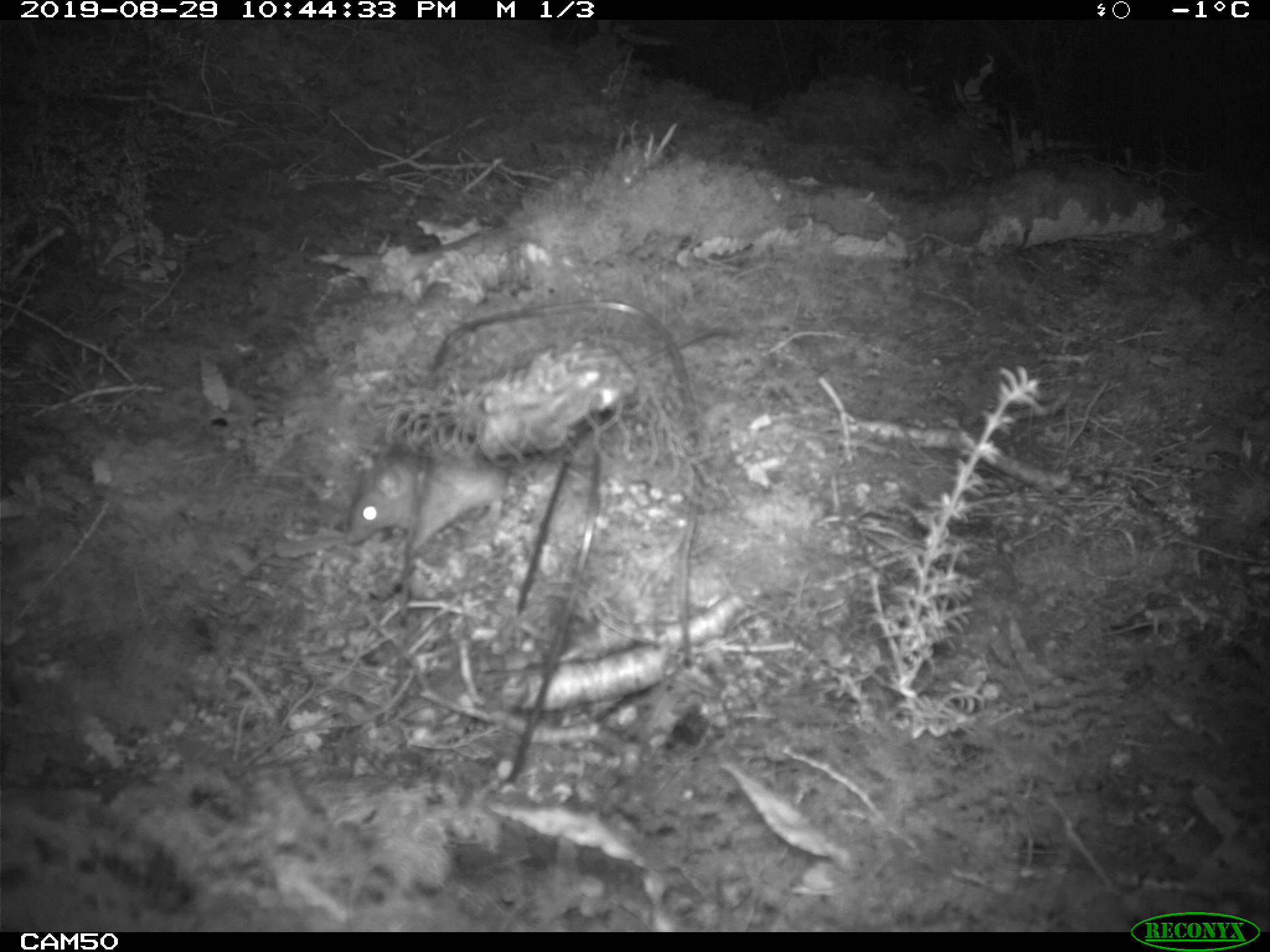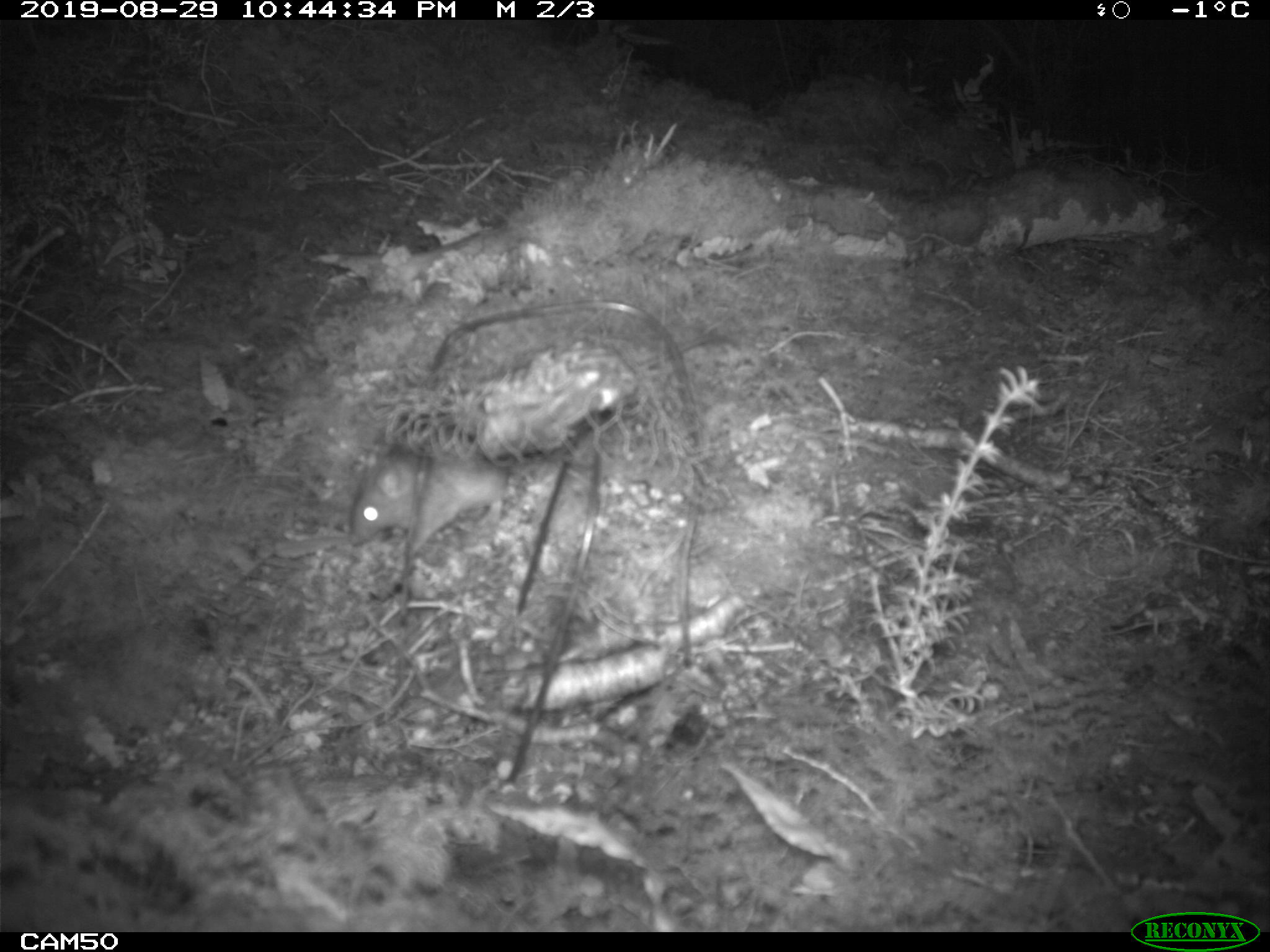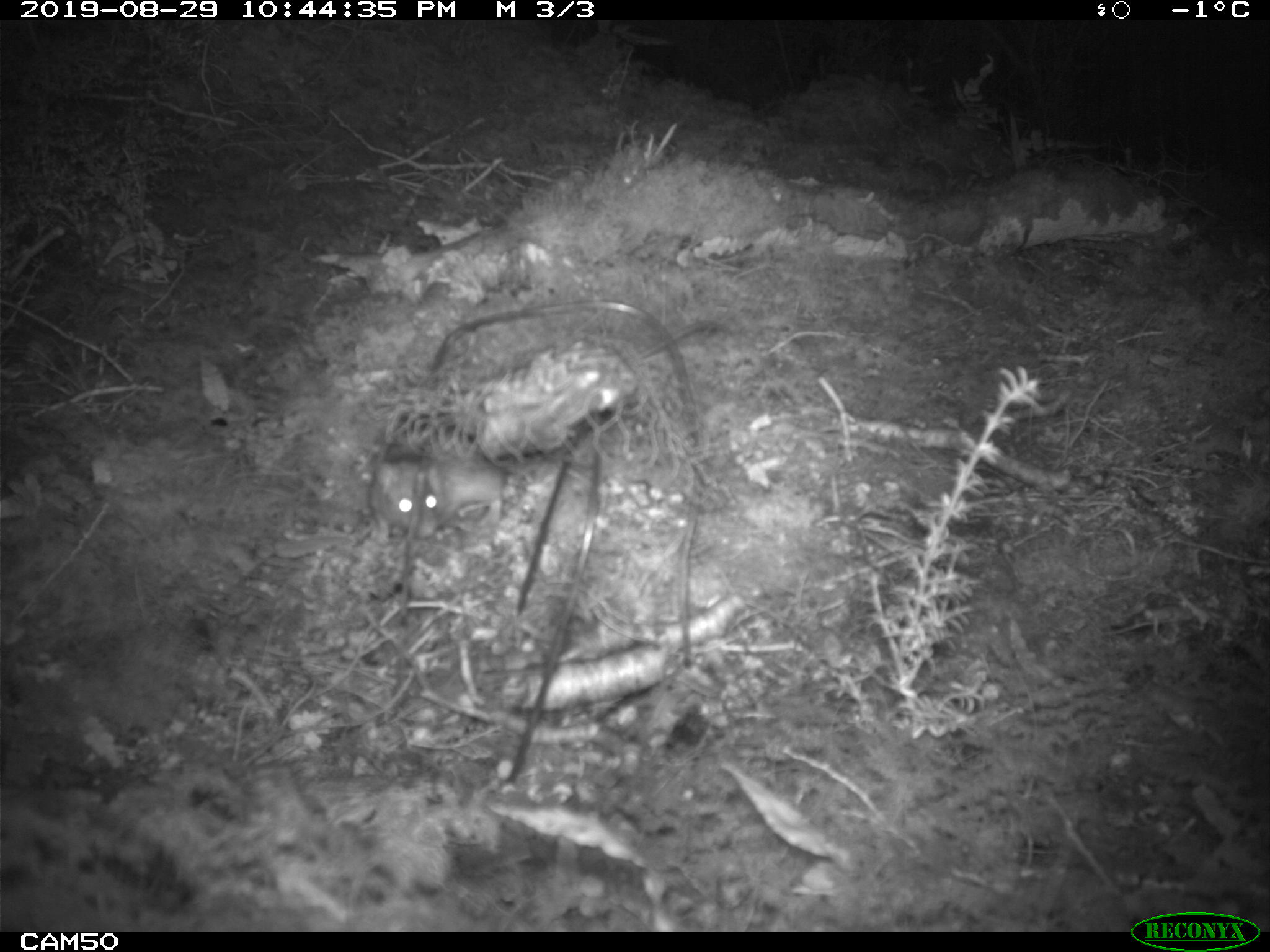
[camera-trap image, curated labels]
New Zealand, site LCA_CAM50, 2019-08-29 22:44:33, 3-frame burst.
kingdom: Animalia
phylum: Chordata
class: Mammalia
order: Rodentia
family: Muridae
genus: Rattus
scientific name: Rattus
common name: rat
Rat (Rattus).